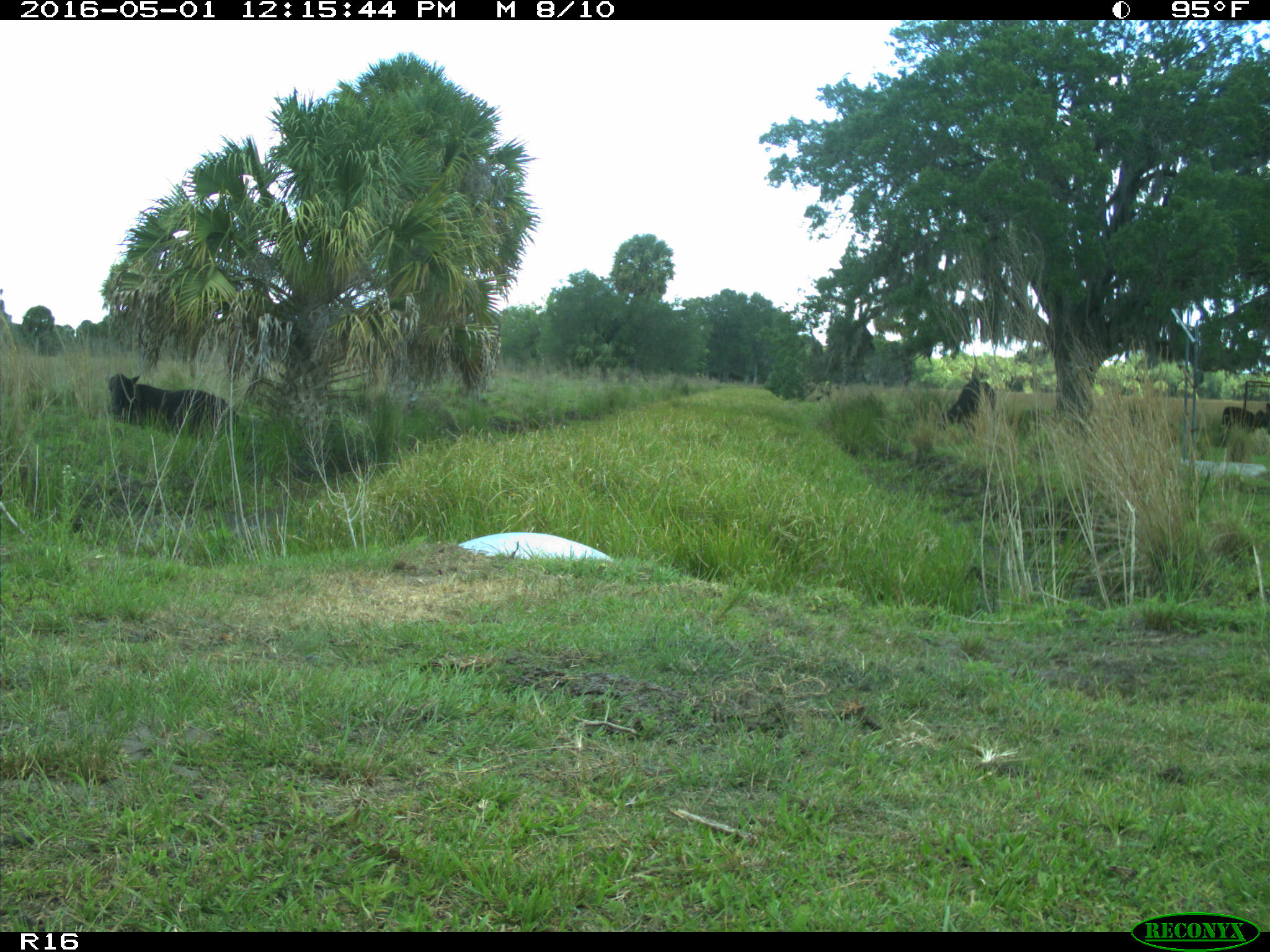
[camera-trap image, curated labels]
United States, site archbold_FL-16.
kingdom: Animalia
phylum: Chordata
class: Mammalia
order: Artiodactyla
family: Bovidae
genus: Bos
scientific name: Bos taurus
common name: domestic cow